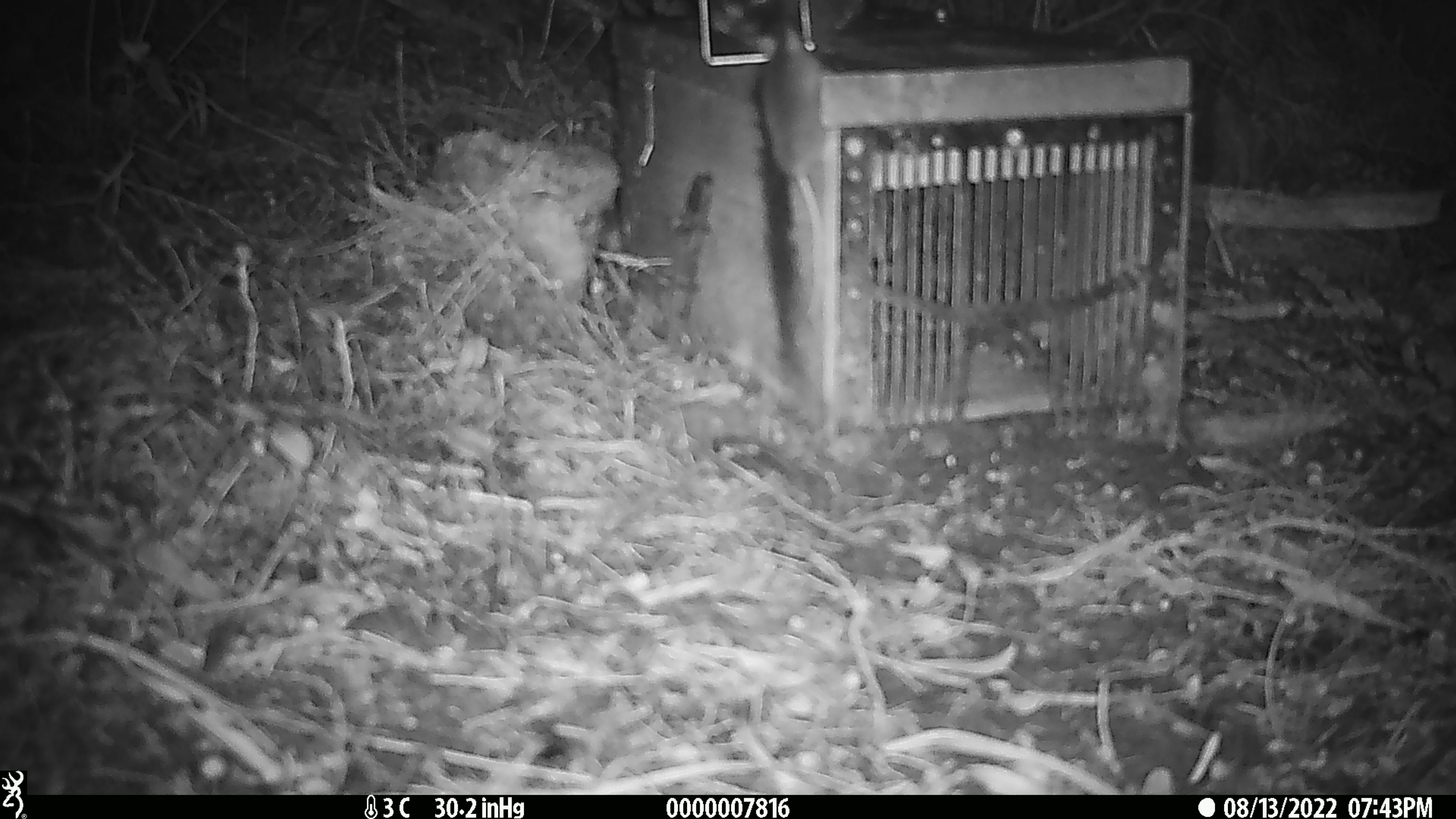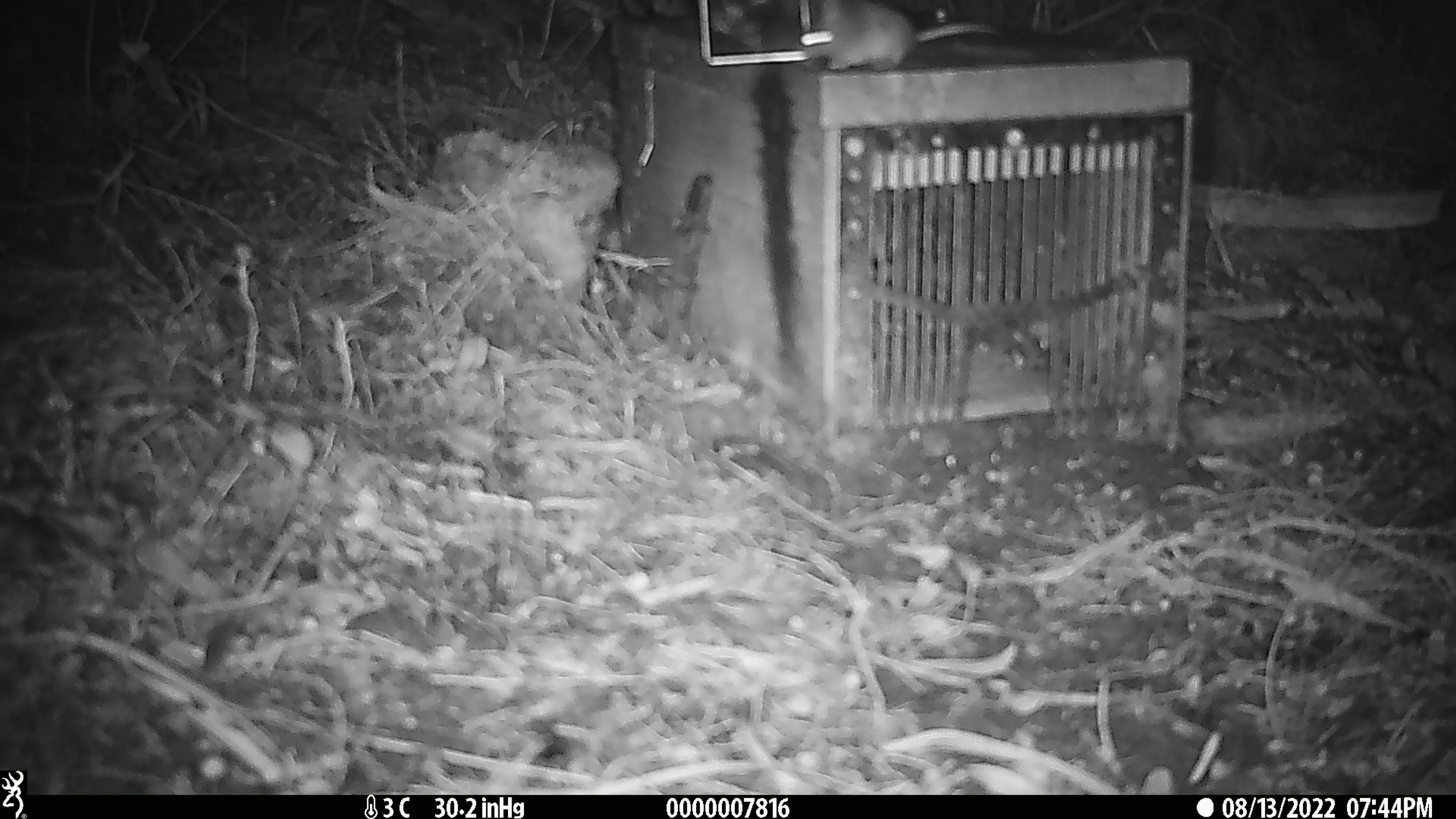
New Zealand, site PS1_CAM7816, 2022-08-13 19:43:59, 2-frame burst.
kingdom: Animalia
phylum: Chordata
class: Mammalia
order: Rodentia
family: Muridae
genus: Mus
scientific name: Mus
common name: mouse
Mouse (Mus).